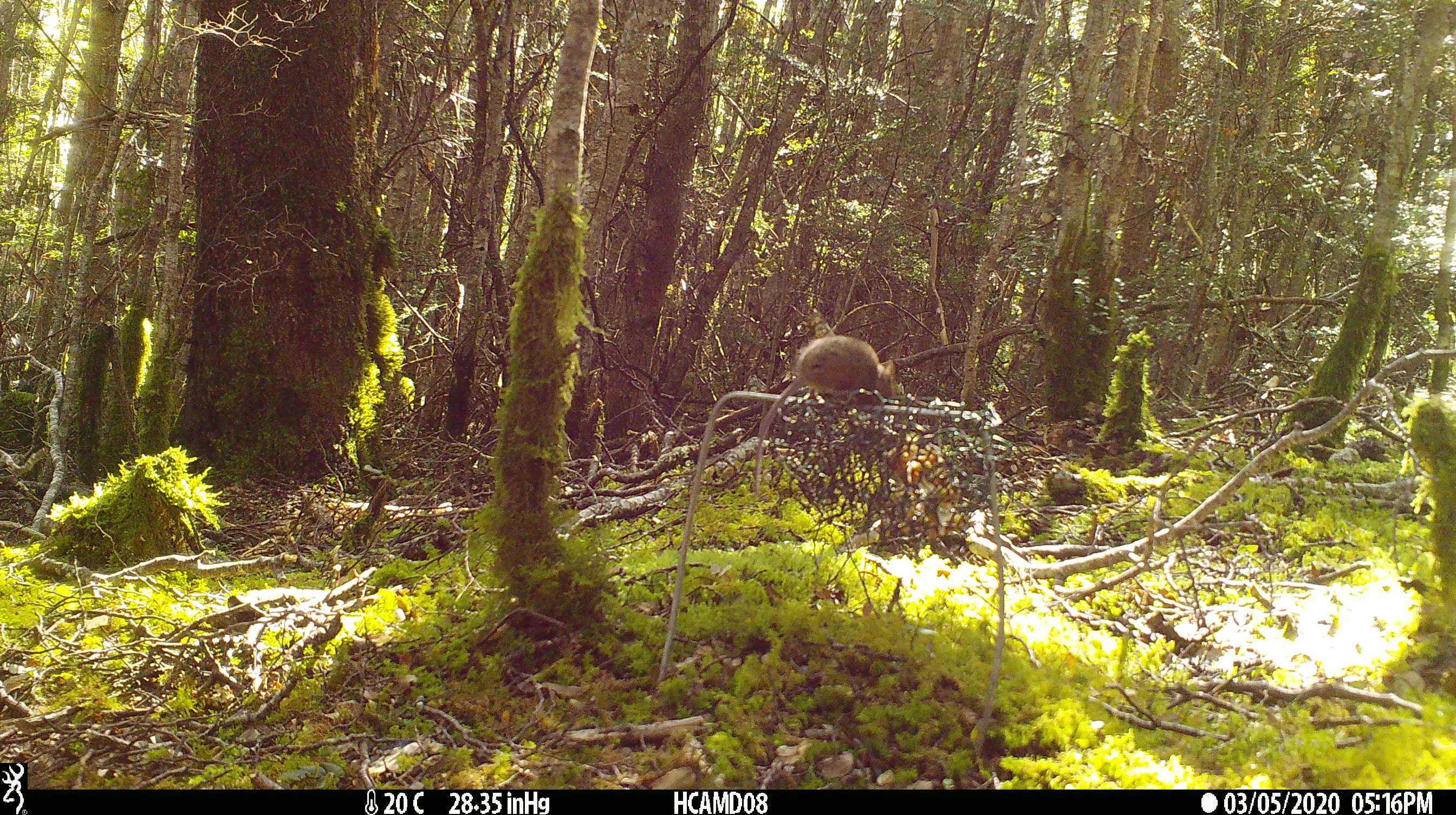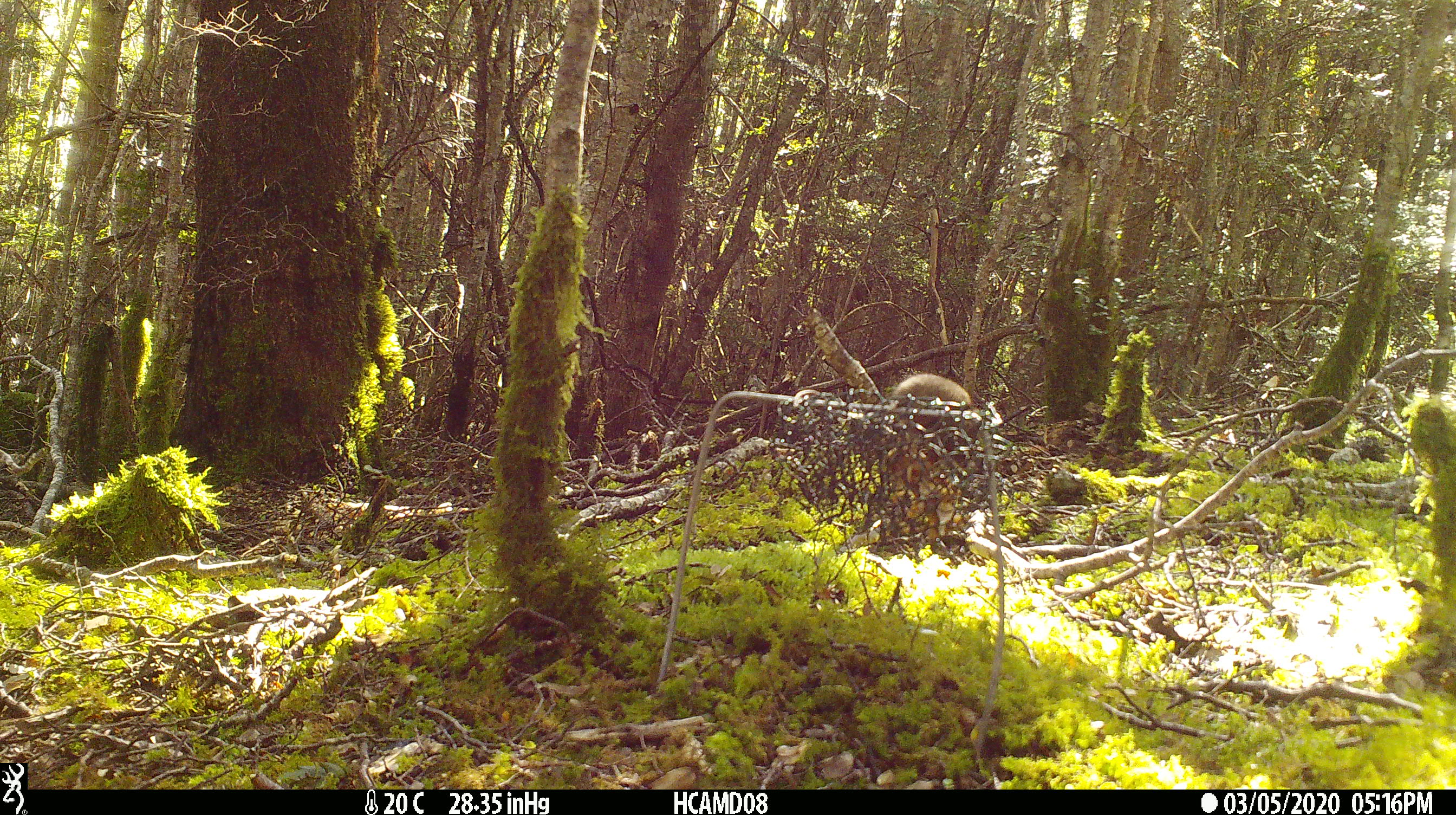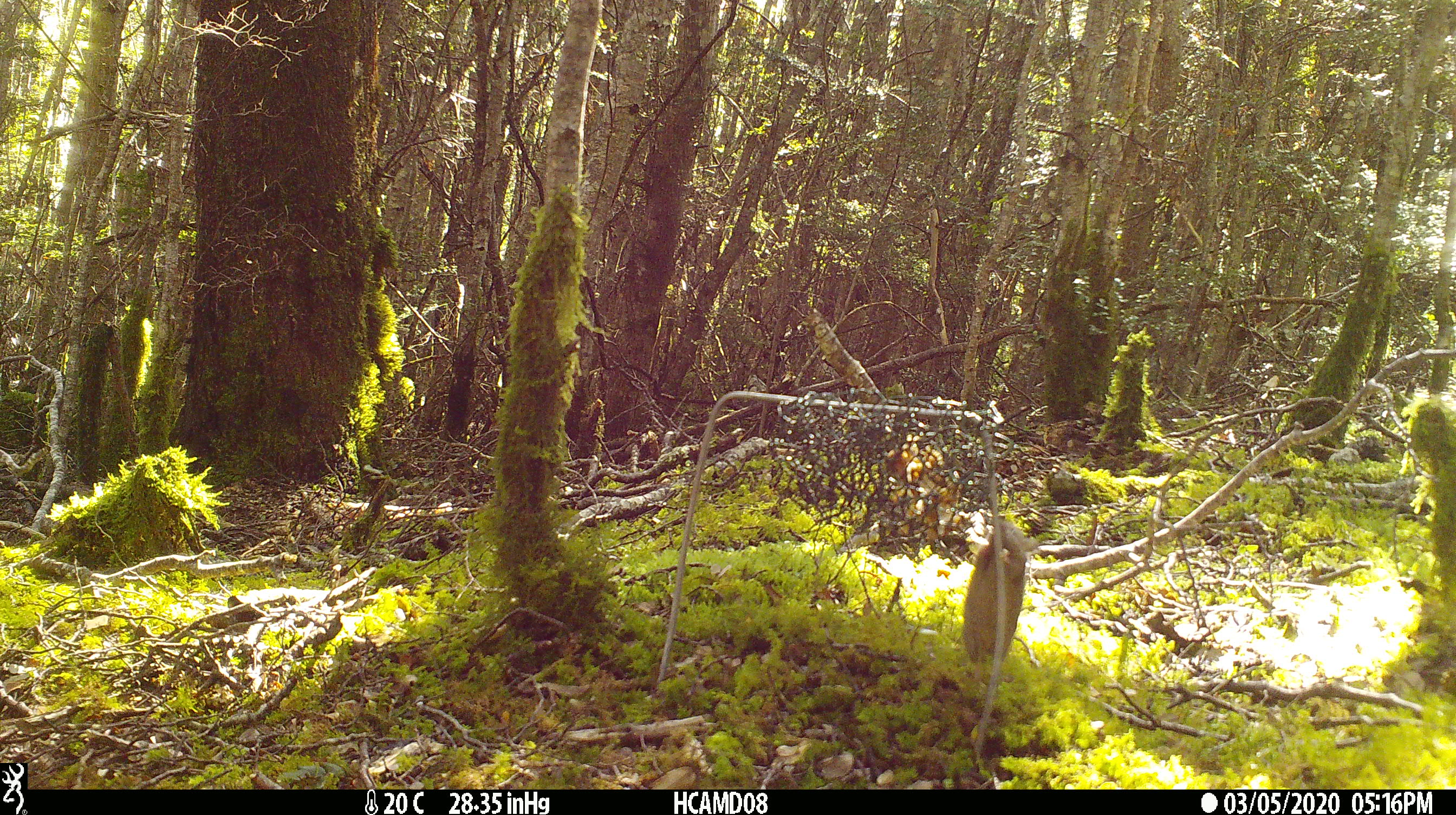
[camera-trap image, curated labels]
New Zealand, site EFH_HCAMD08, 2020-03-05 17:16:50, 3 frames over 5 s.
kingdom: Animalia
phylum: Chordata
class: Mammalia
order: Rodentia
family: Muridae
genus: Mus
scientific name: Mus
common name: mouse